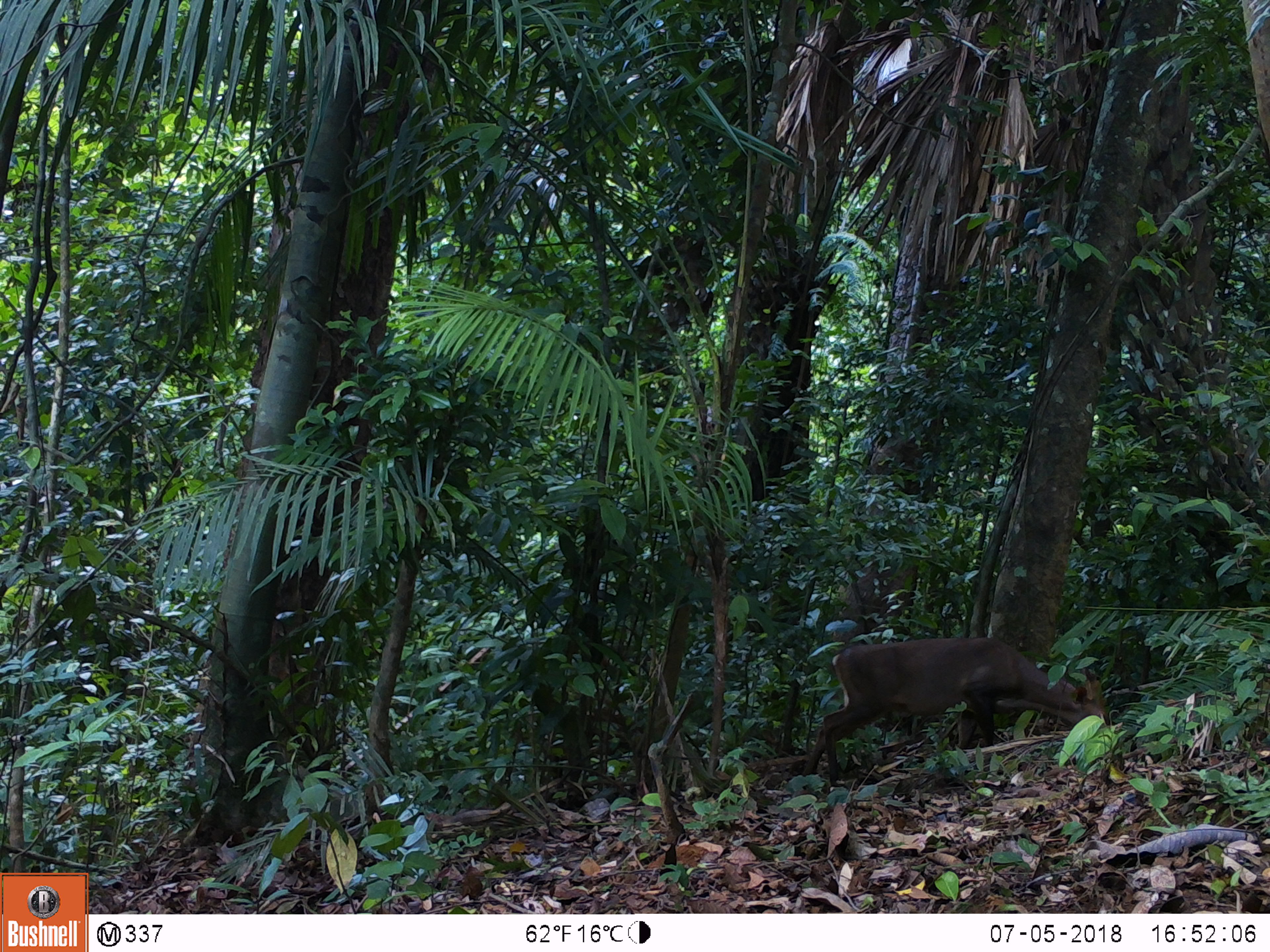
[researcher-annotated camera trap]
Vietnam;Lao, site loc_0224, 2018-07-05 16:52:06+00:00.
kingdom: Animalia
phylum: Chordata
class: Mammalia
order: Artiodactyla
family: Cervidae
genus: Muntiacus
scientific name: Muntiacus vuquangensis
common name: large-antlered muntjac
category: large antlered muntjac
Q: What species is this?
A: Large antlered muntjac (large-antlered muntjac) (Muntiacus vuquangensis).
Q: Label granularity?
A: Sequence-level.